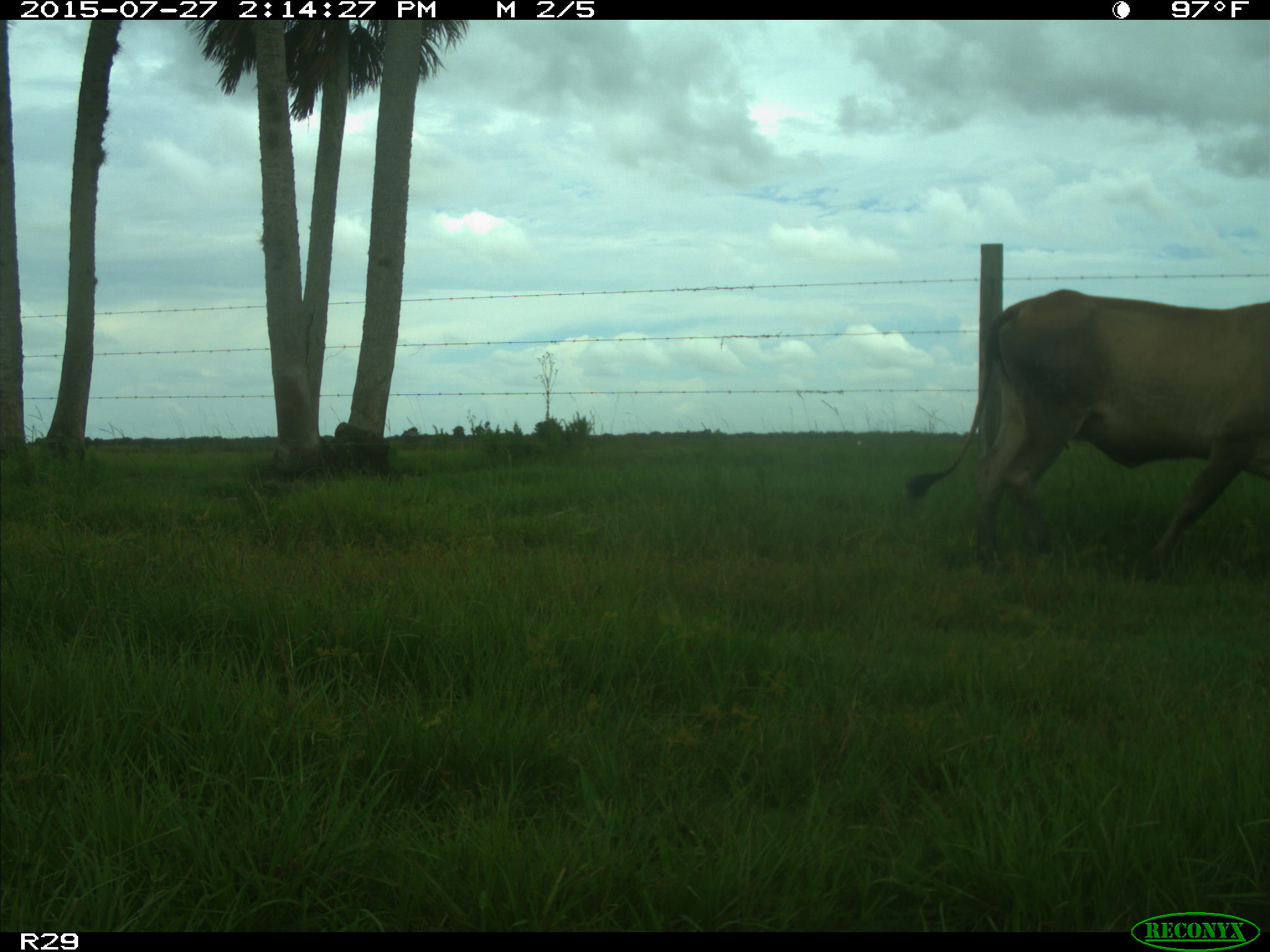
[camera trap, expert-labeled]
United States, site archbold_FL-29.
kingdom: Animalia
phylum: Chordata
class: Mammalia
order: Artiodactyla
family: Bovidae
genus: Bos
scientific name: Bos taurus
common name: domestic cow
Bos taurus (domestic cow).